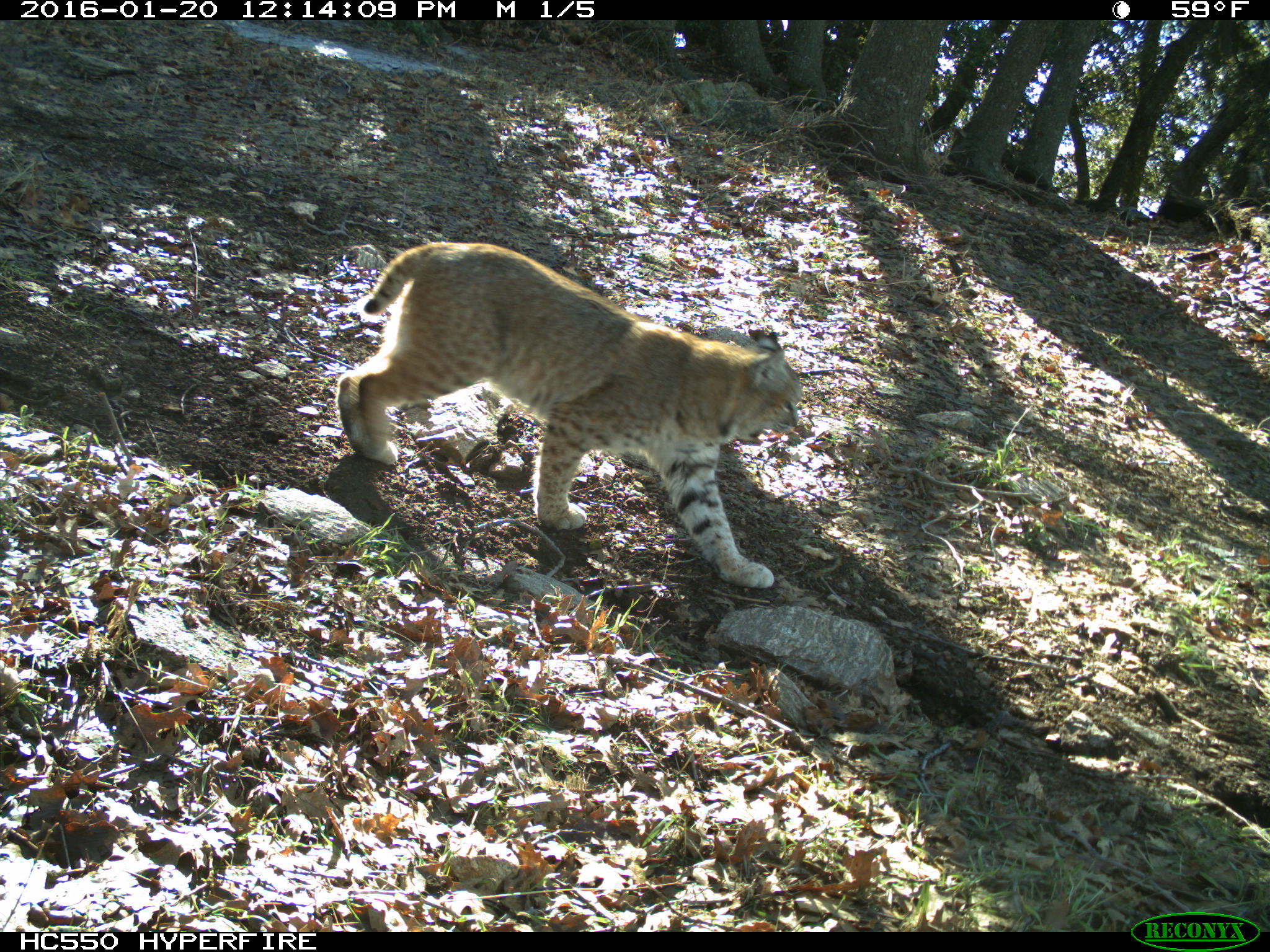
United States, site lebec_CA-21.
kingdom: Animalia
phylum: Chordata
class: Mammalia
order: Carnivora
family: Felidae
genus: Lynx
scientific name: Lynx rufus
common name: bobcat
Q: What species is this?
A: Lynx rufus (bobcat).